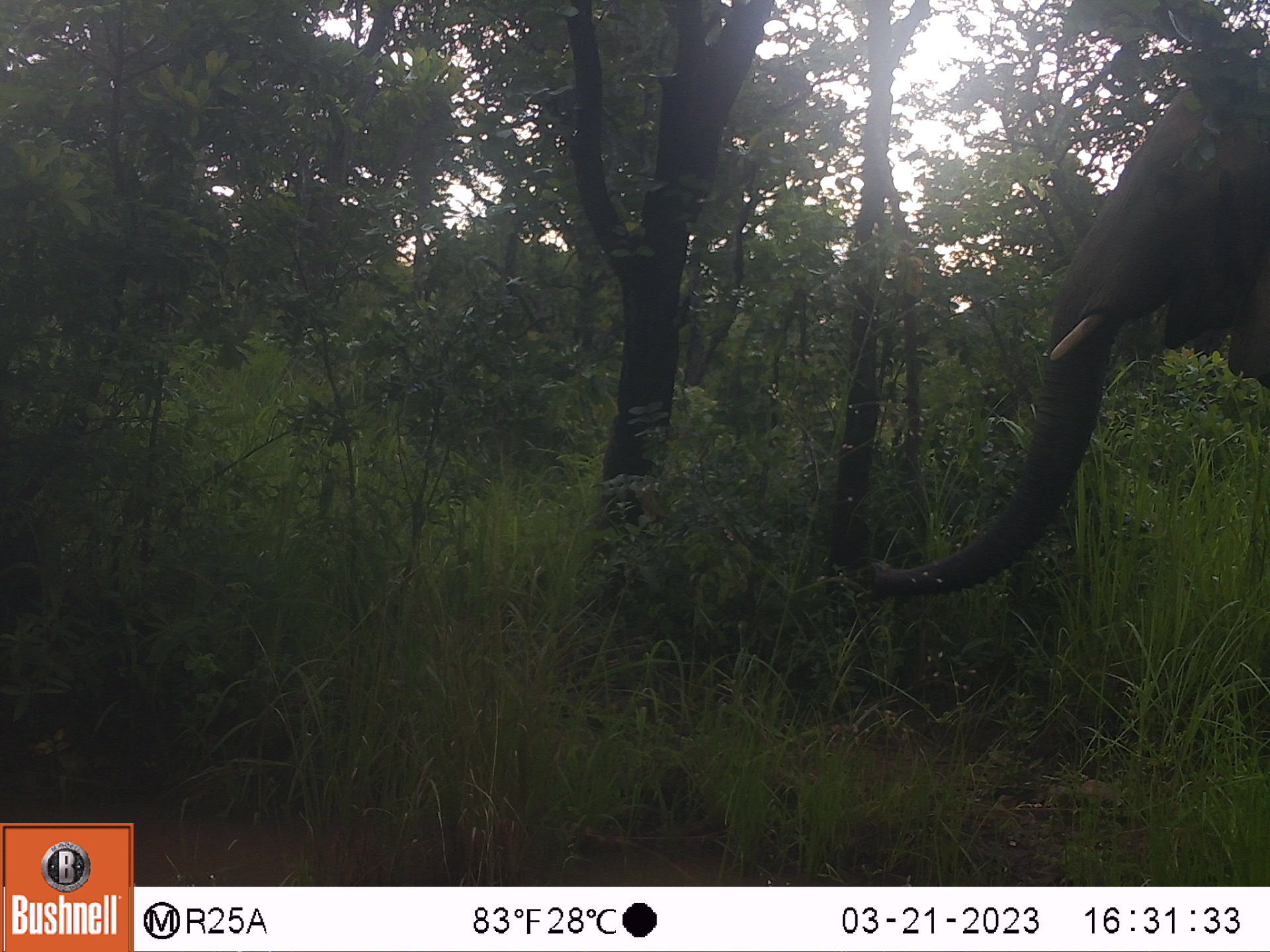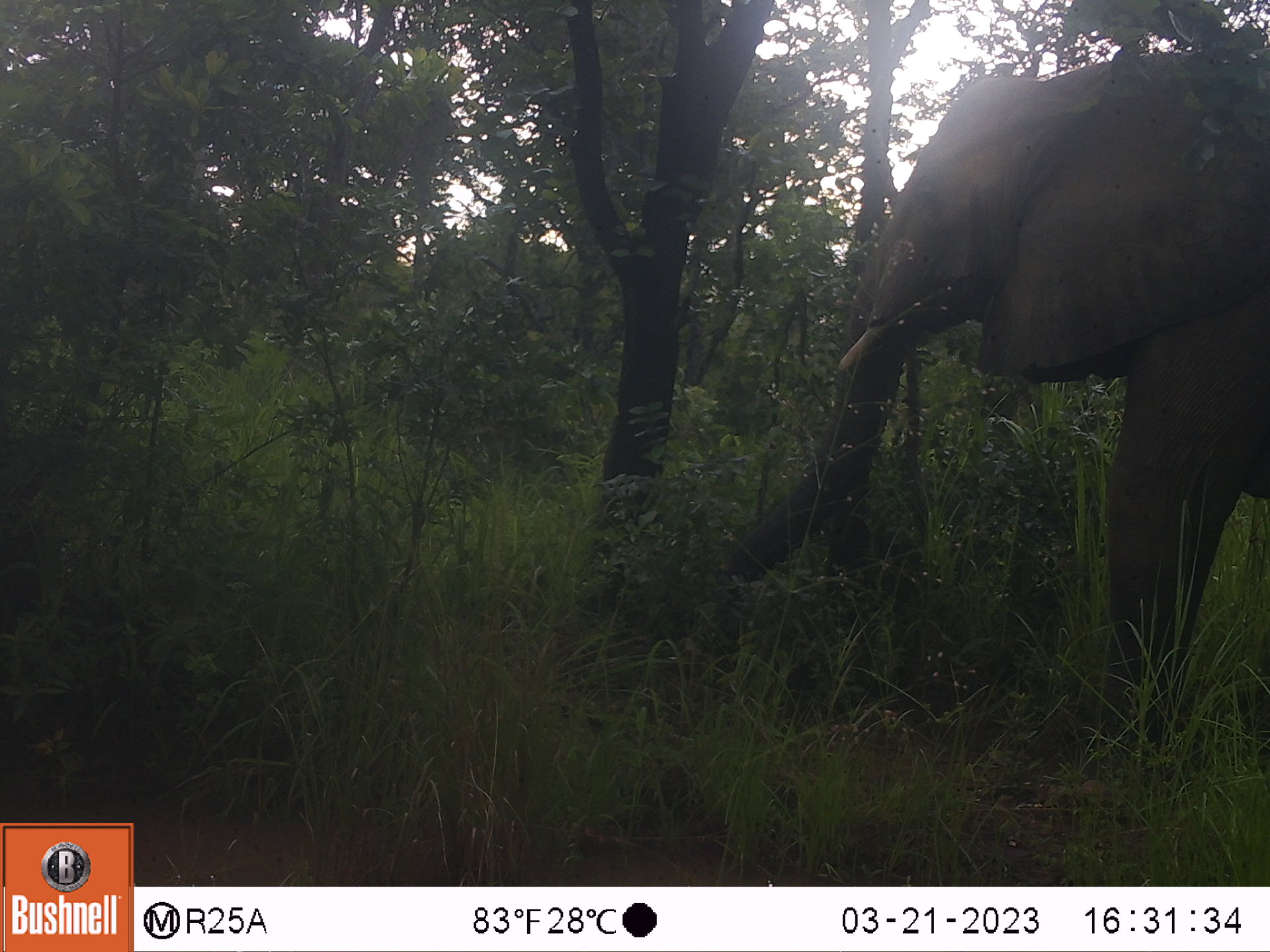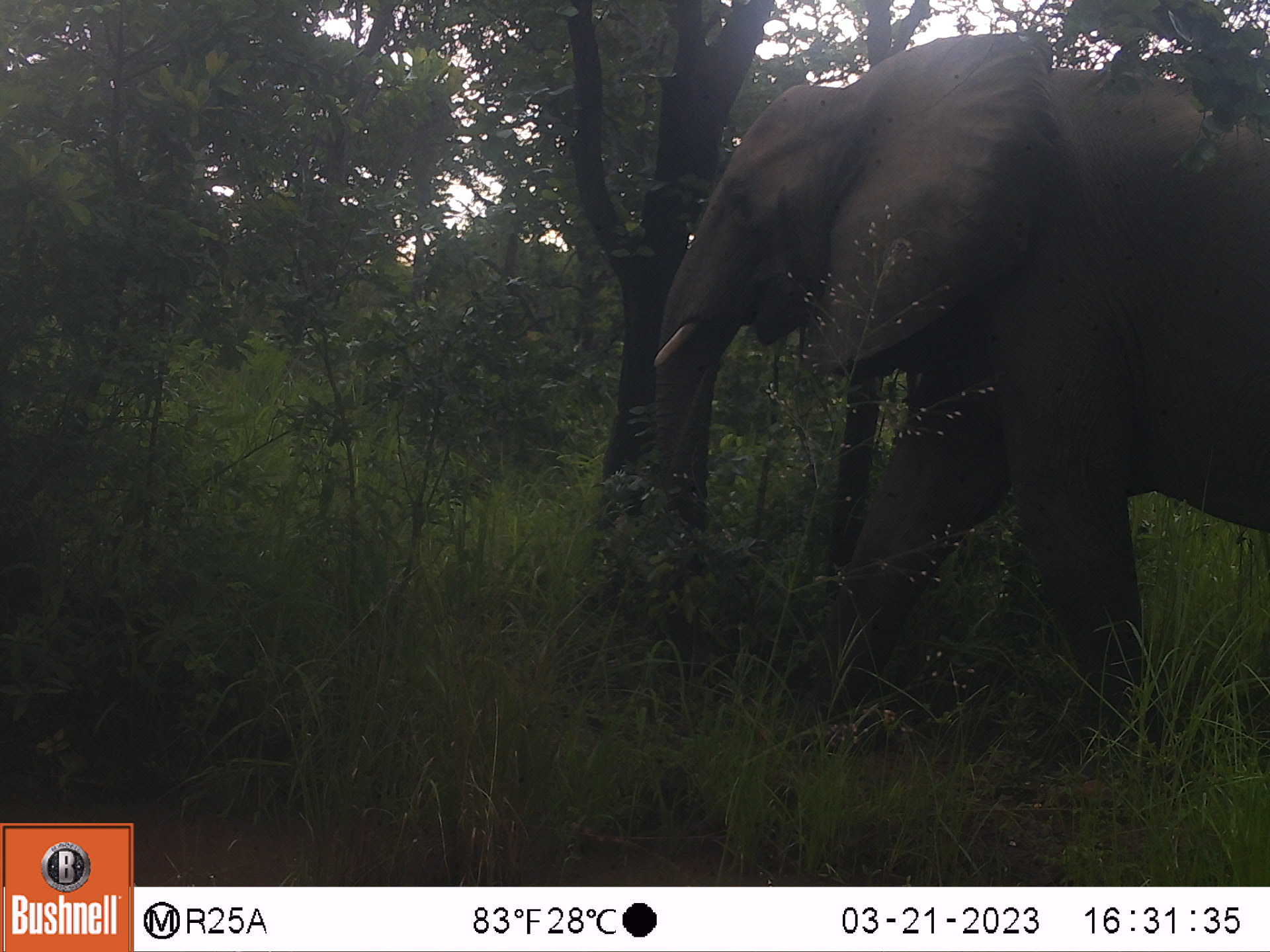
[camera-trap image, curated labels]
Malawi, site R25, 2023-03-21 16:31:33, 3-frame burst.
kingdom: Animalia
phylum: Chordata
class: Mammalia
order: Proboscidea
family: Elephantidae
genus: Loxodonta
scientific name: Loxodonta africana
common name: african savanna elephant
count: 1